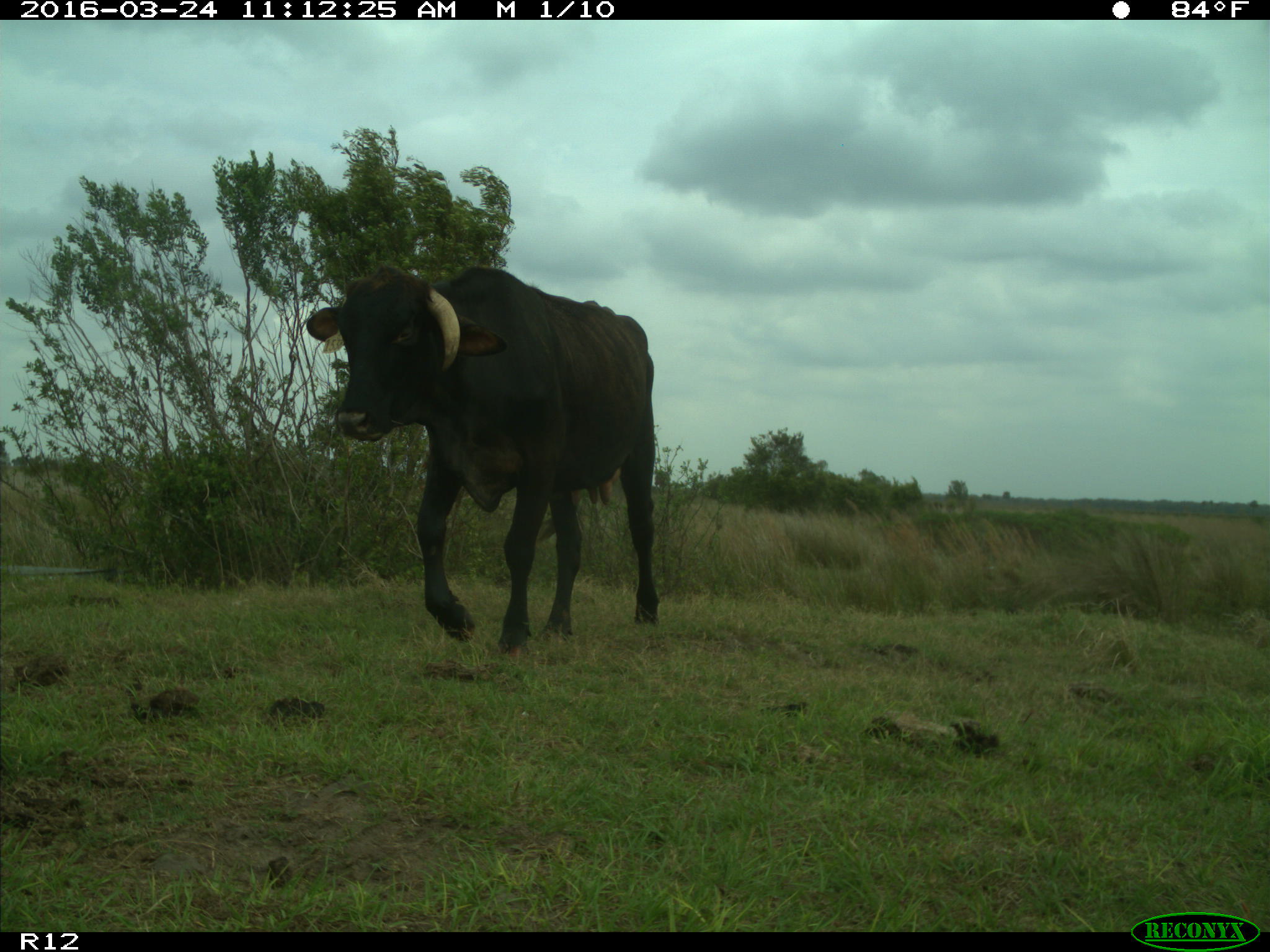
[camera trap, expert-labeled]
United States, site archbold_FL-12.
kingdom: Animalia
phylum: Chordata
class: Mammalia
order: Artiodactyla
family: Bovidae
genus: Bos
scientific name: Bos taurus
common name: domestic cow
Bos taurus (domestic cow).